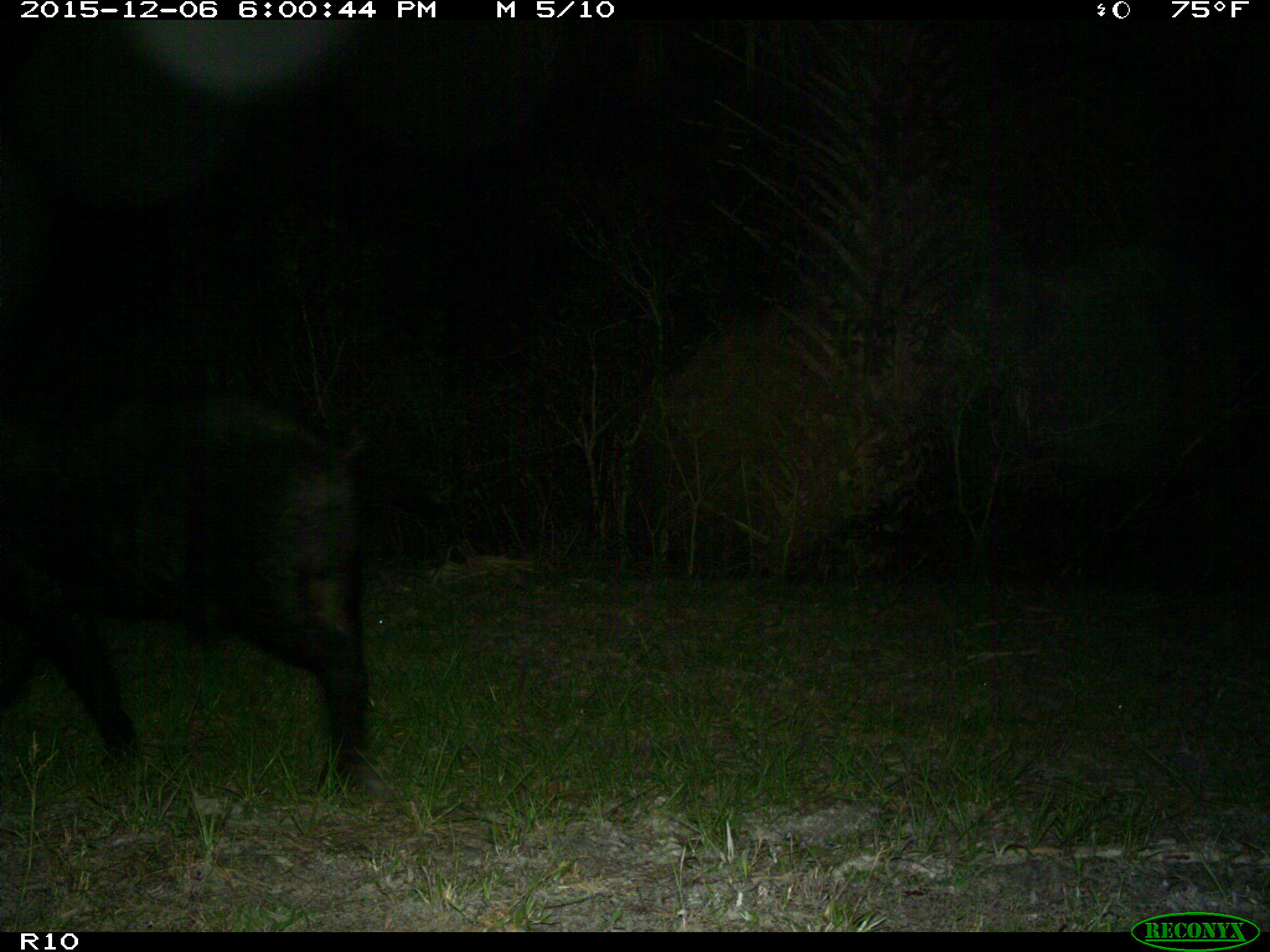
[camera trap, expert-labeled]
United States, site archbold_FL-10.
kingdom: Animalia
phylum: Chordata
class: Mammalia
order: Artiodactyla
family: Suidae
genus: Sus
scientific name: Sus scrofa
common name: wild boar